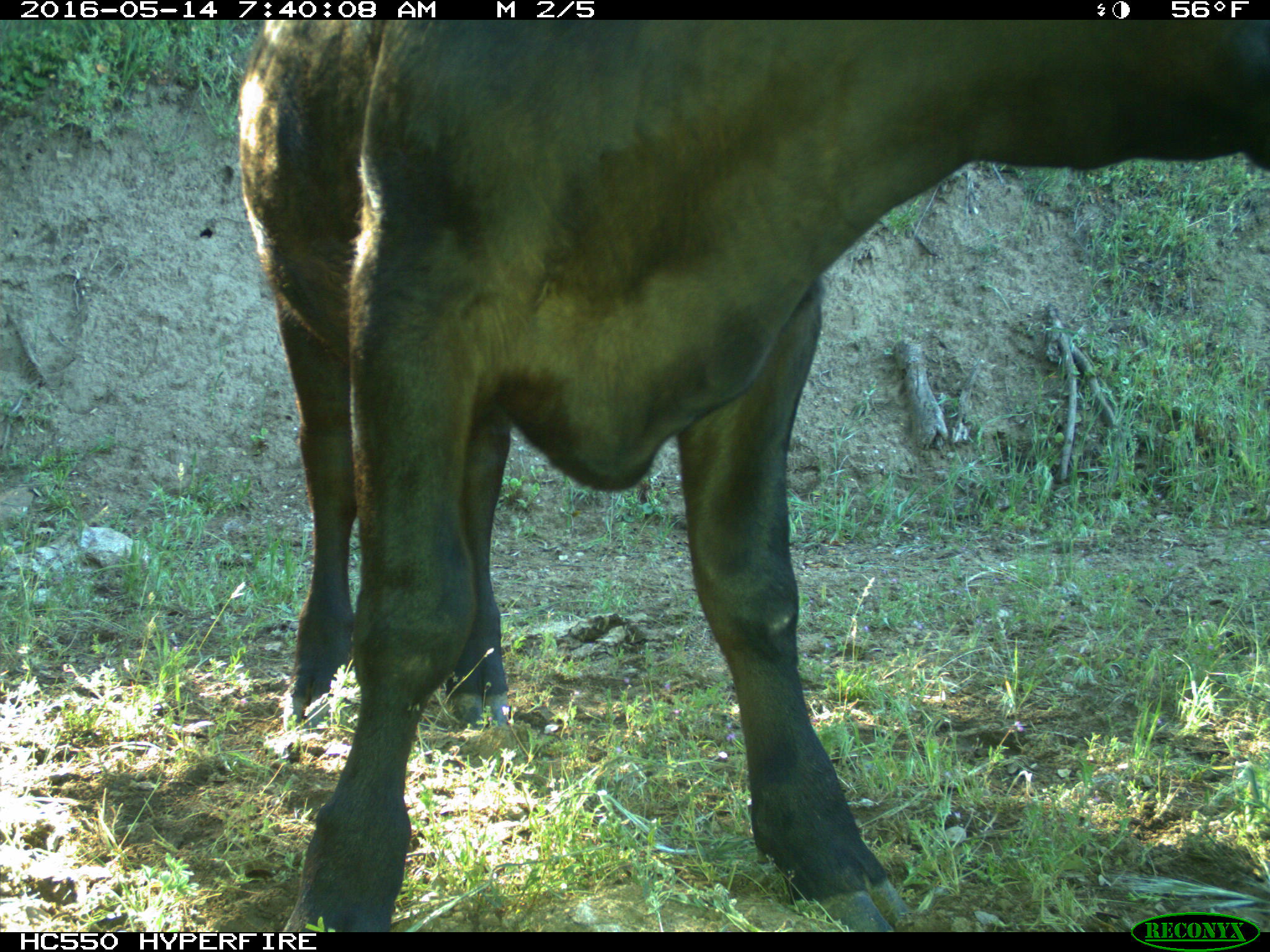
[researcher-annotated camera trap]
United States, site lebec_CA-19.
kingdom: Animalia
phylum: Chordata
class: Mammalia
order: Artiodactyla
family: Bovidae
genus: Bos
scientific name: Bos taurus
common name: domestic cow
Bos taurus (domestic cow).